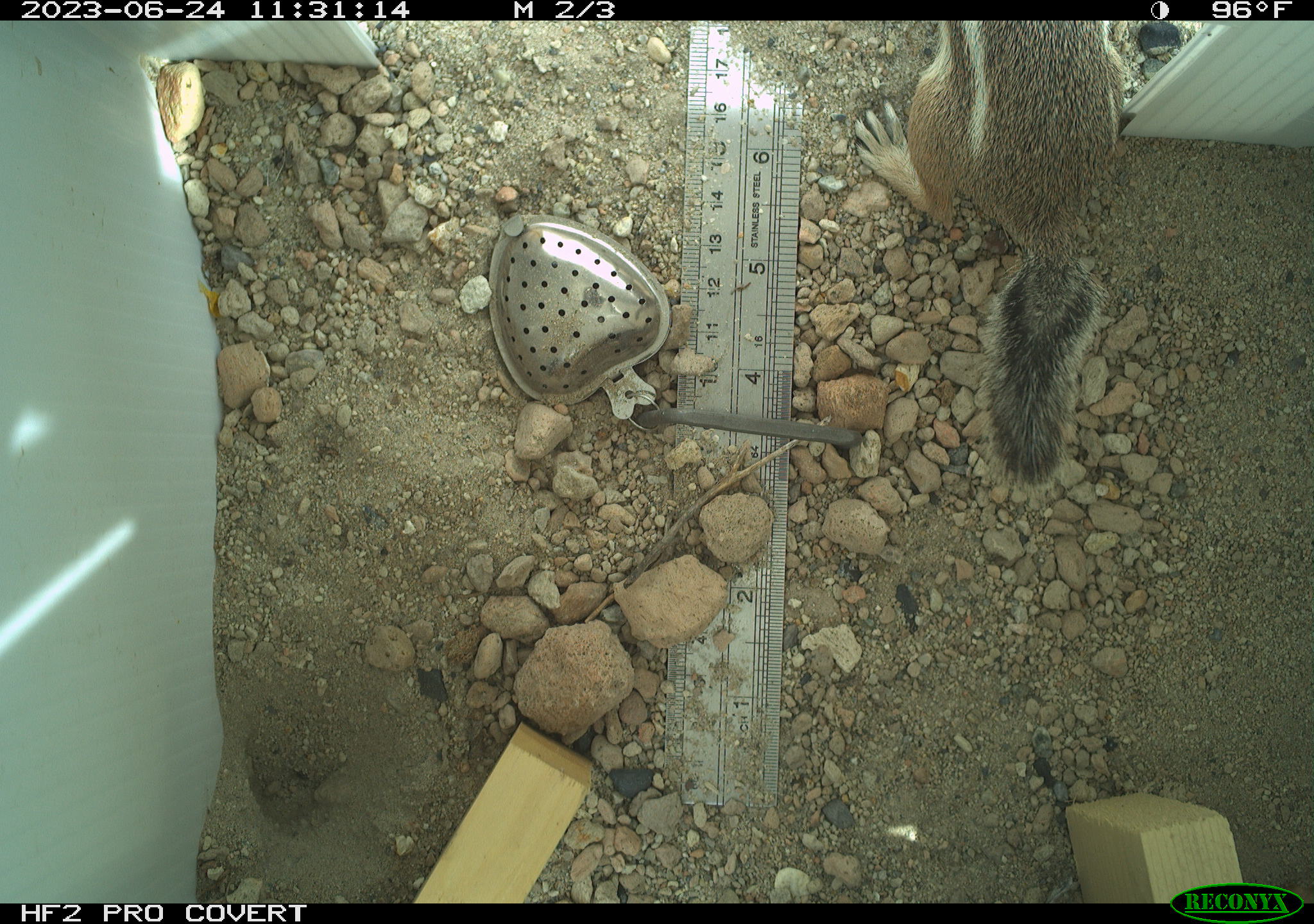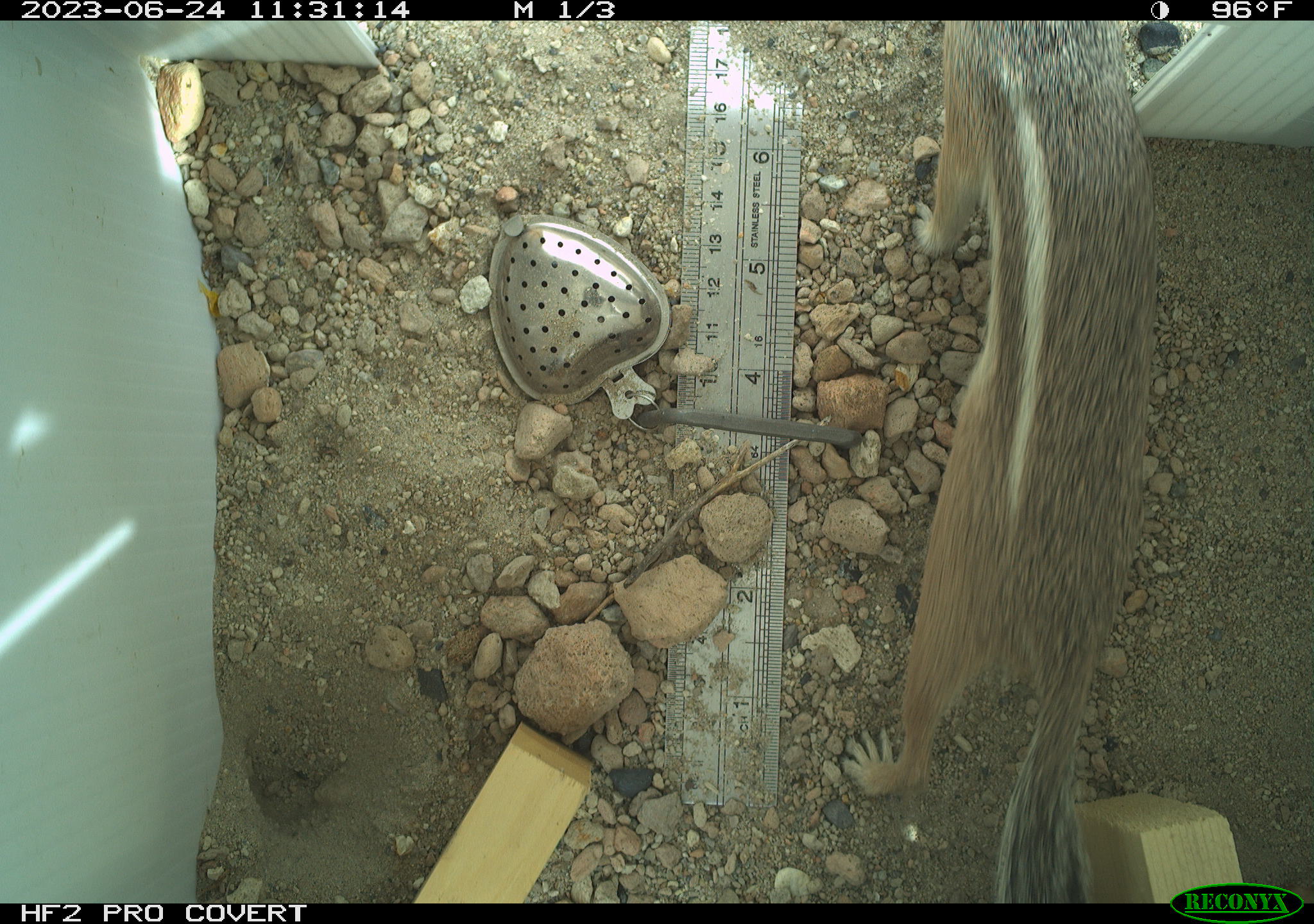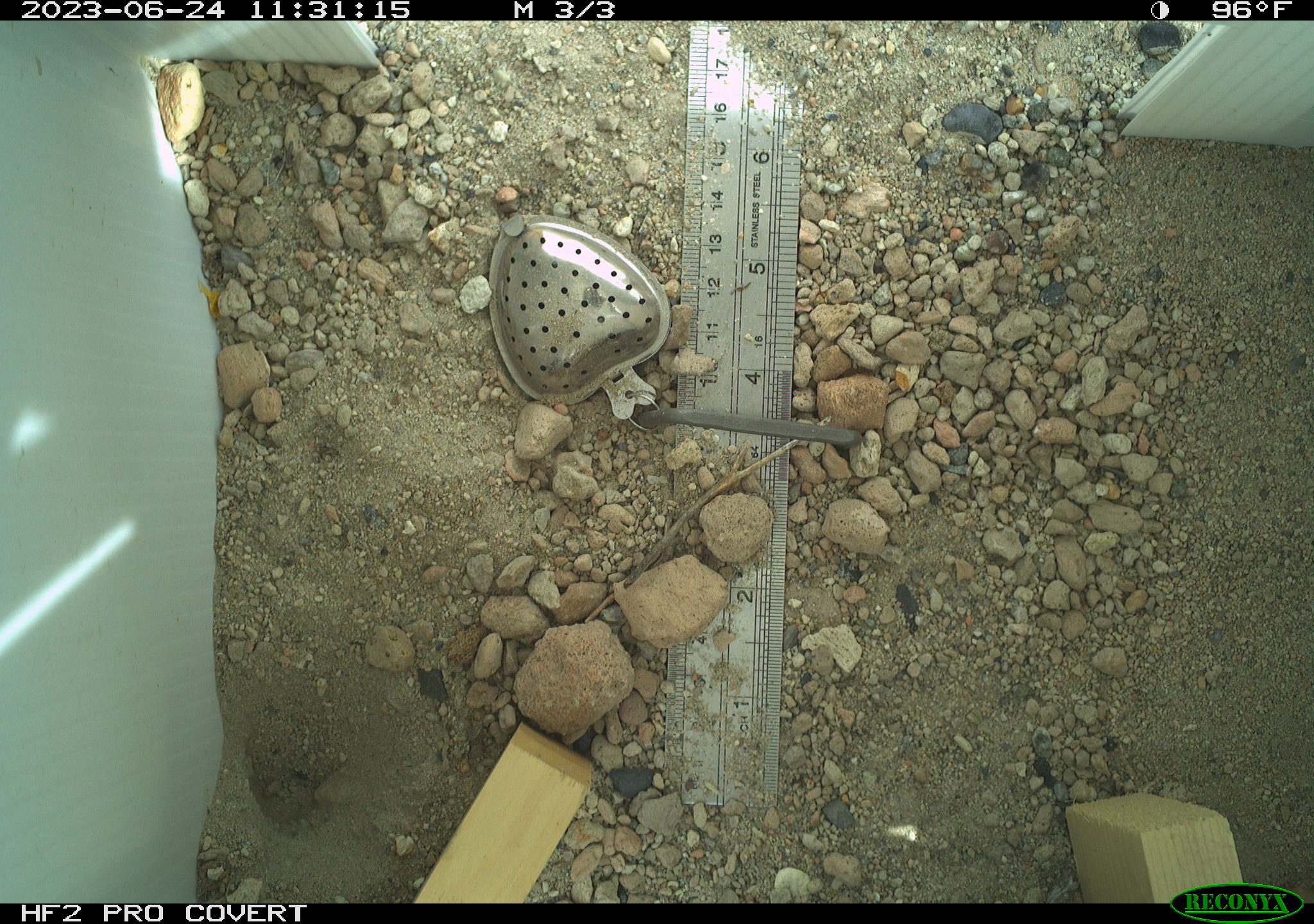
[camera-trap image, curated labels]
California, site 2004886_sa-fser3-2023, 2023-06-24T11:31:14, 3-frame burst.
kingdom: Animalia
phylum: Chordata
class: Mammalia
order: Rodentia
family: Sciuridae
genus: Ammospermophilus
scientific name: Ammospermophilus leucurus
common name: white-tailed antelope squirrel